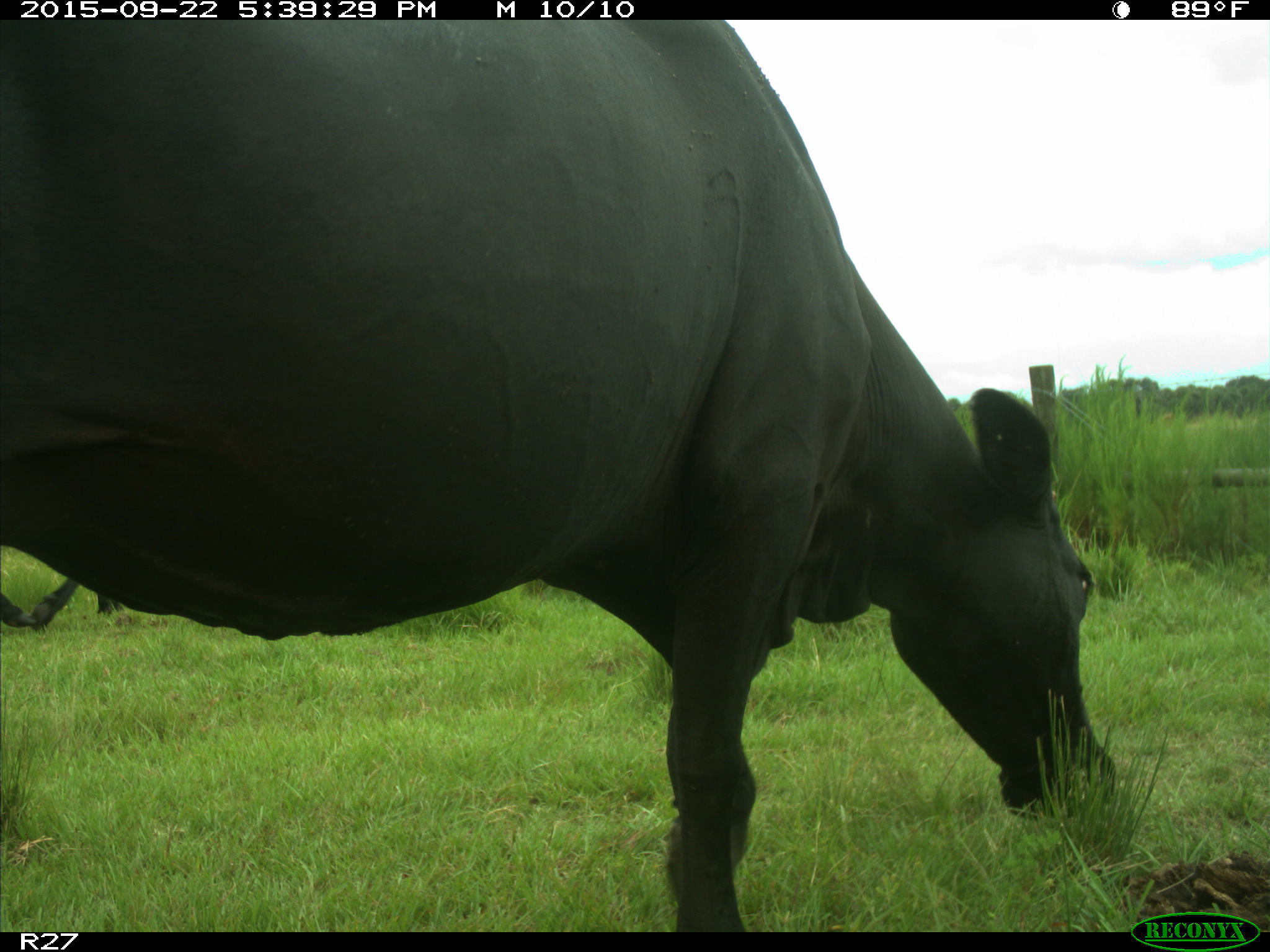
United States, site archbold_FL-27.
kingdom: Animalia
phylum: Chordata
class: Mammalia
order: Artiodactyla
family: Bovidae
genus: Bos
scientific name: Bos taurus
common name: domestic cow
Bos taurus (domestic cow).